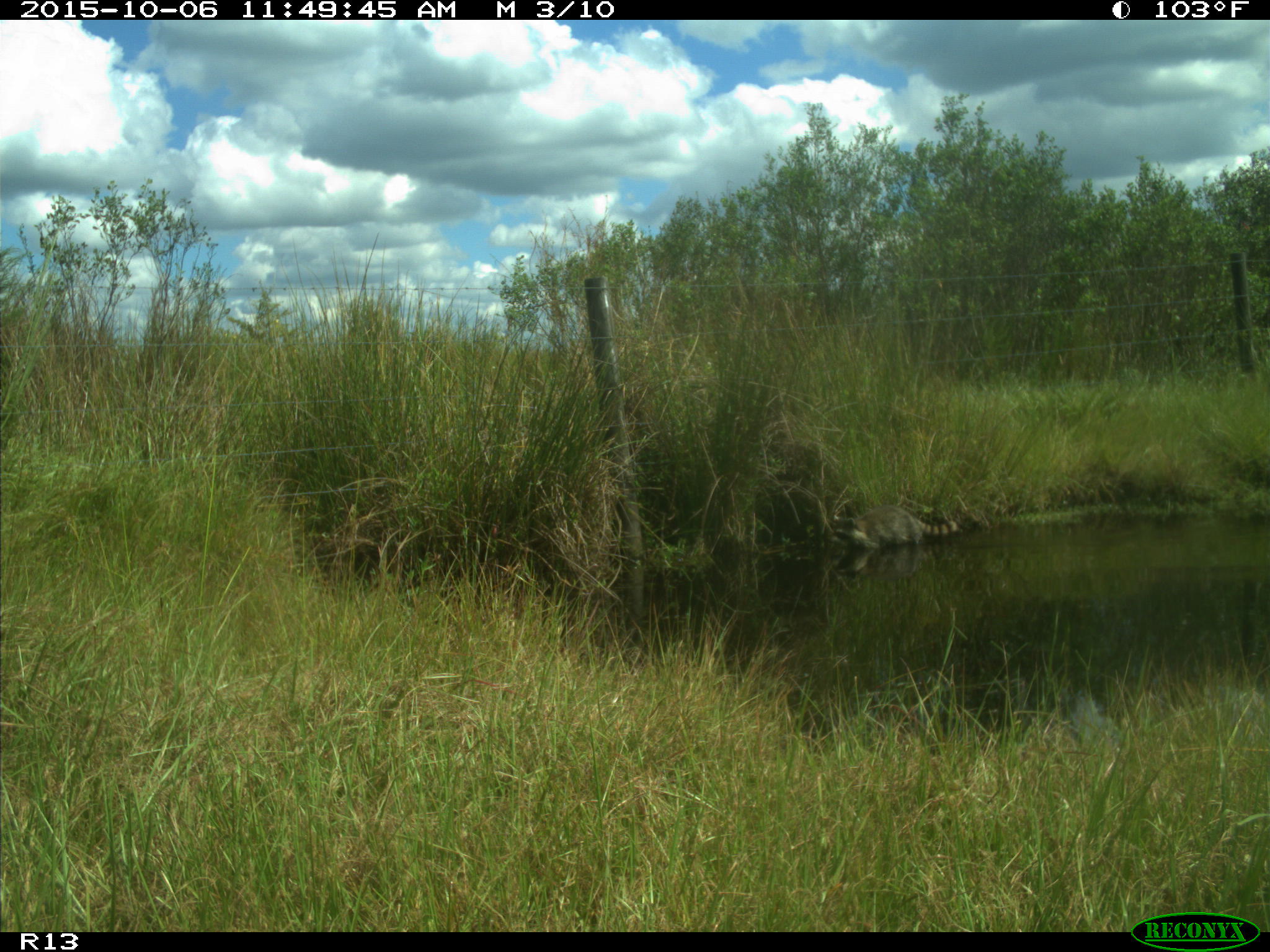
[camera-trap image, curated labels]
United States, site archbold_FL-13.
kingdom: Animalia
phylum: Chordata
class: Mammalia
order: Carnivora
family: Procyonidae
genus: Procyon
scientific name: Procyon lotor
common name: common raccoon